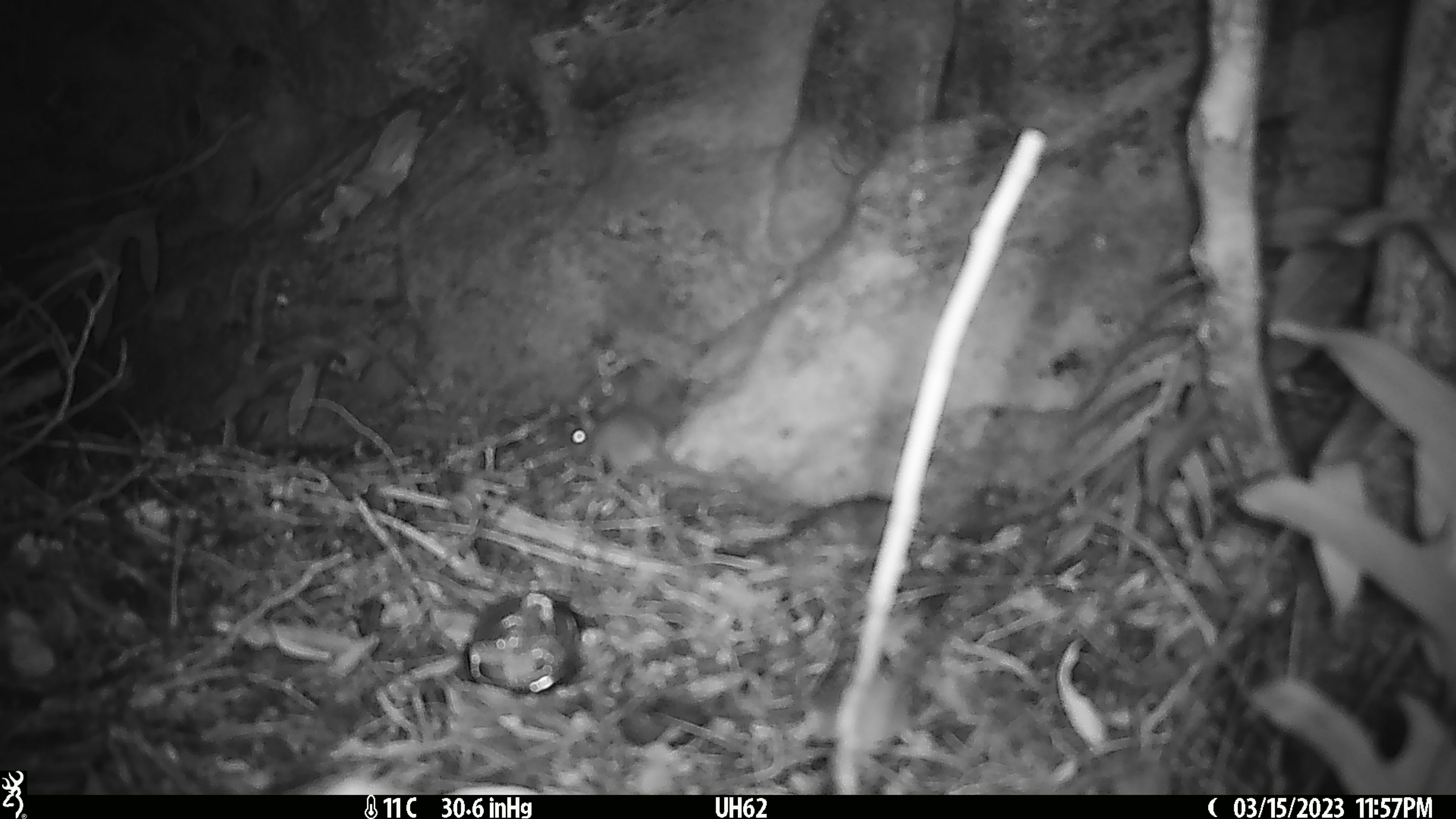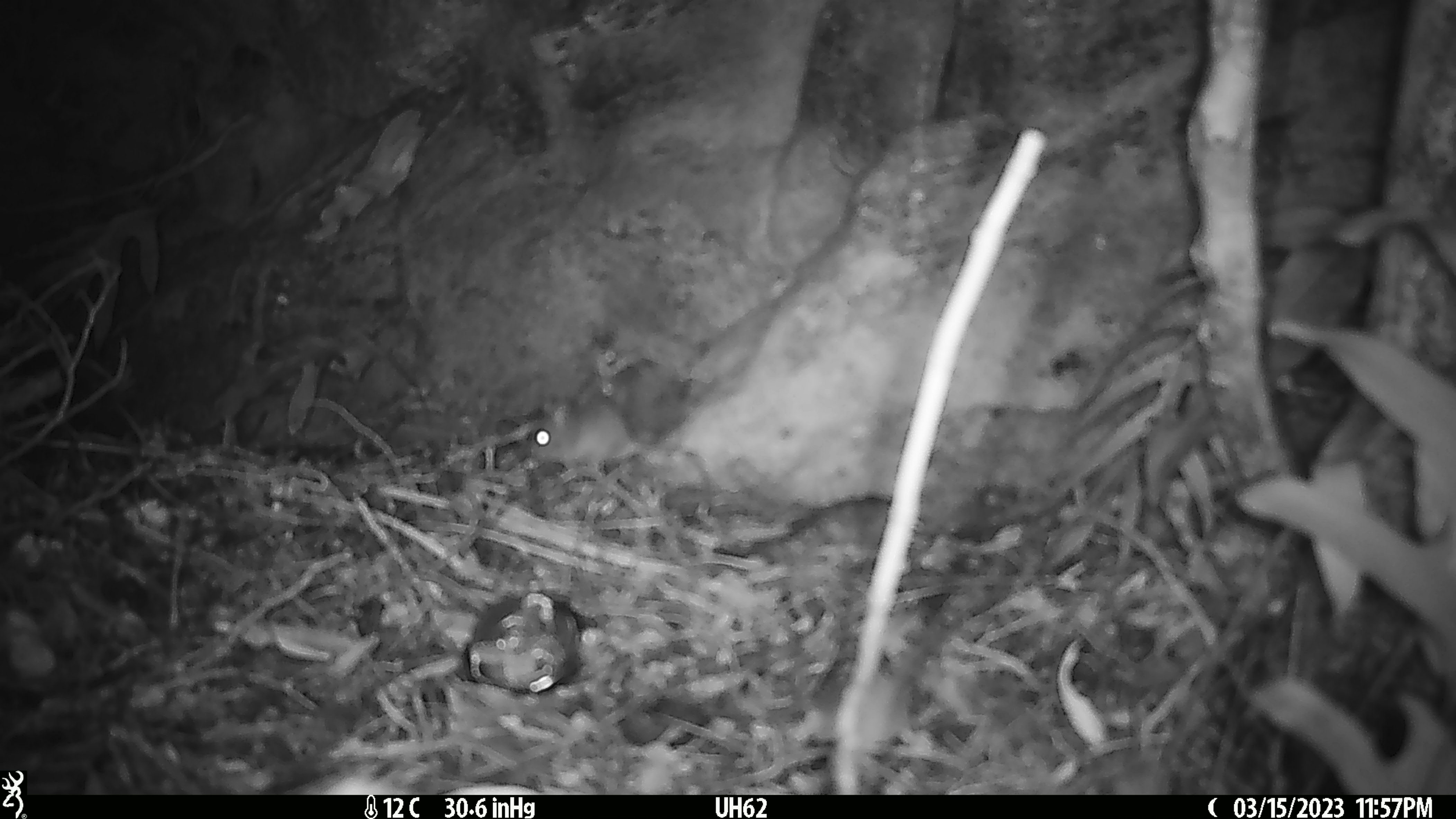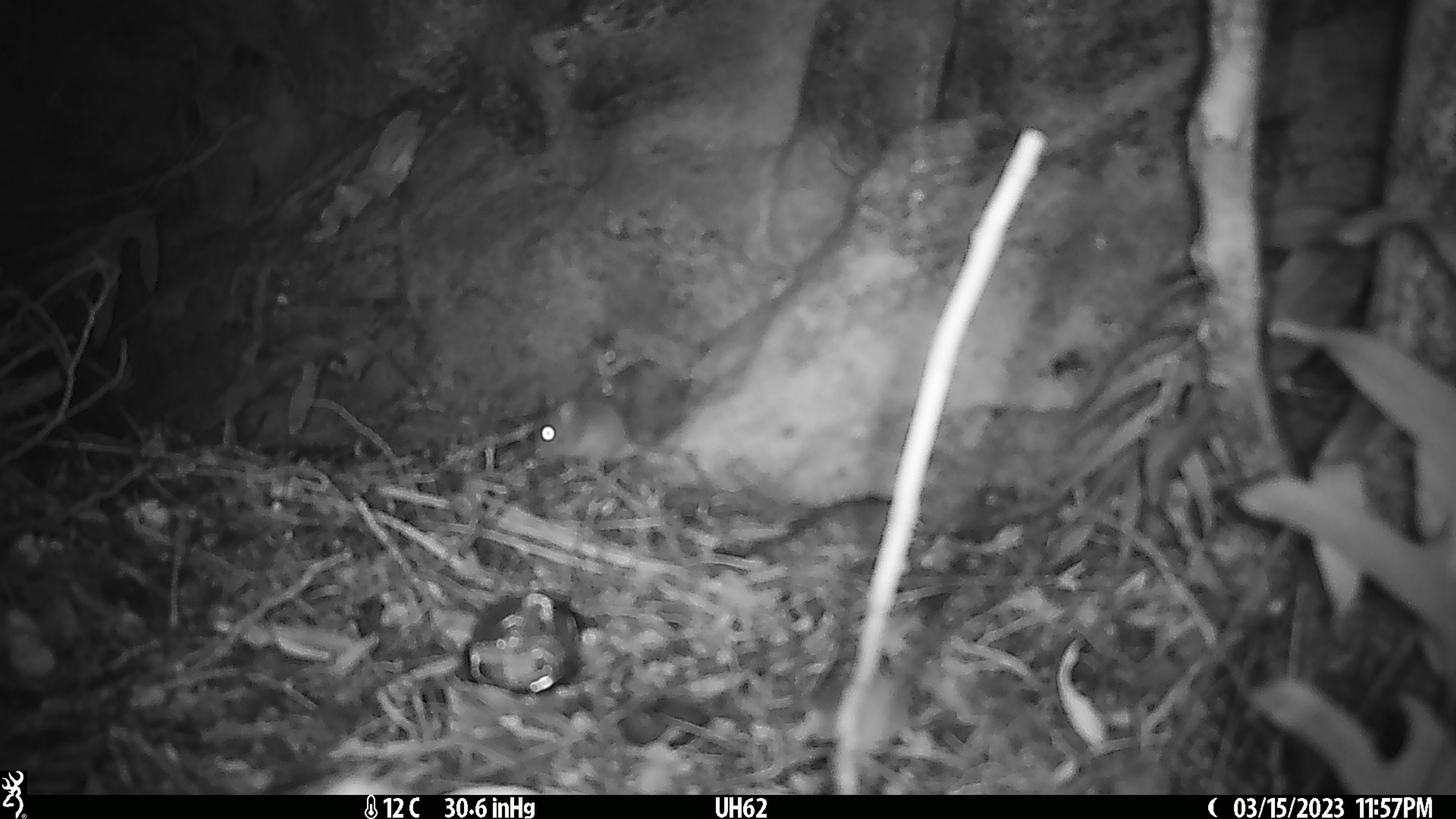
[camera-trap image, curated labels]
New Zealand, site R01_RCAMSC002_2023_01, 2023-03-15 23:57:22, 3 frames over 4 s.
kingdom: Animalia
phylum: Chordata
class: Mammalia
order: Rodentia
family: Muridae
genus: Mus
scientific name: Mus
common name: mouse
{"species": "mouse (Mus)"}